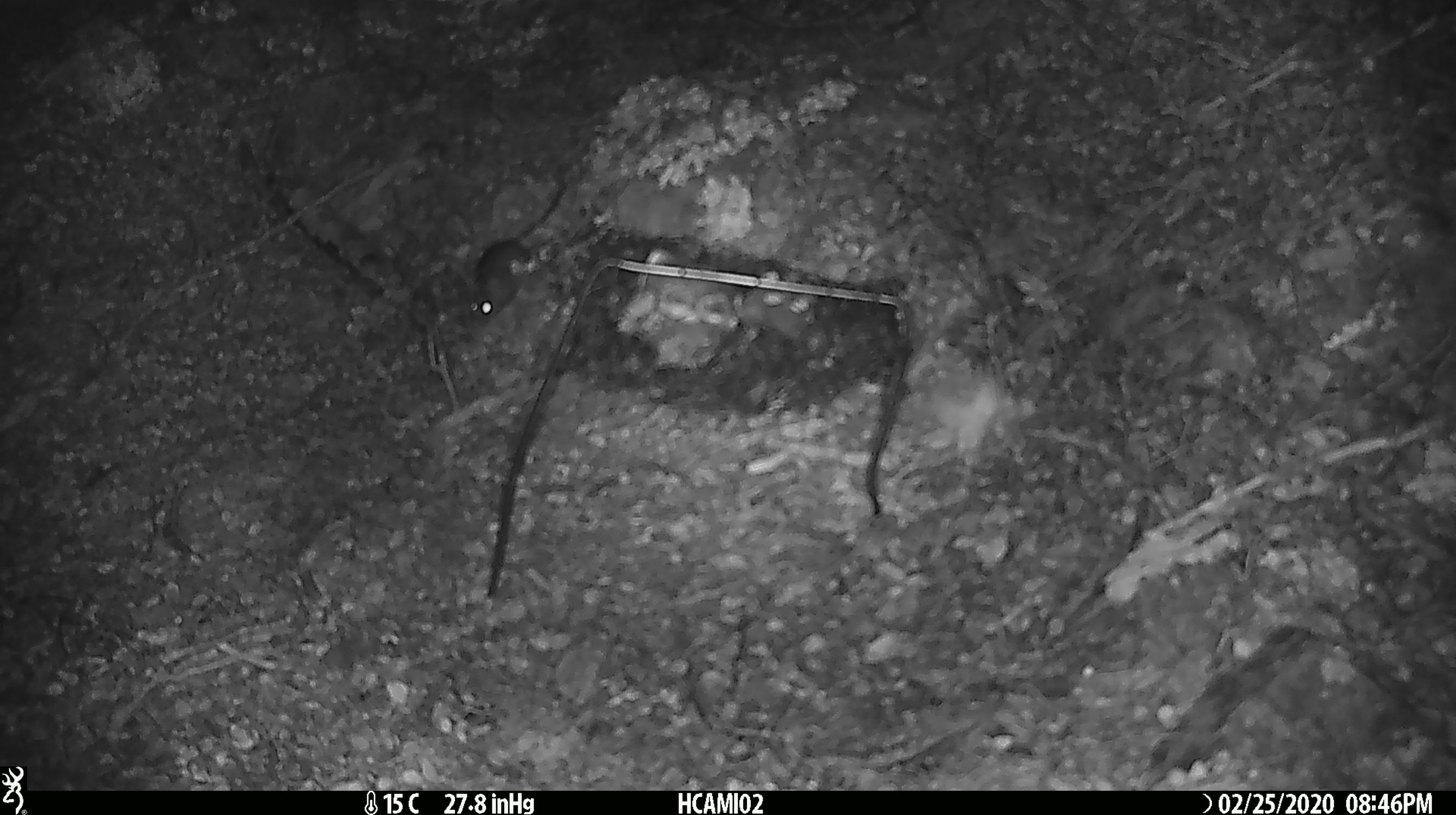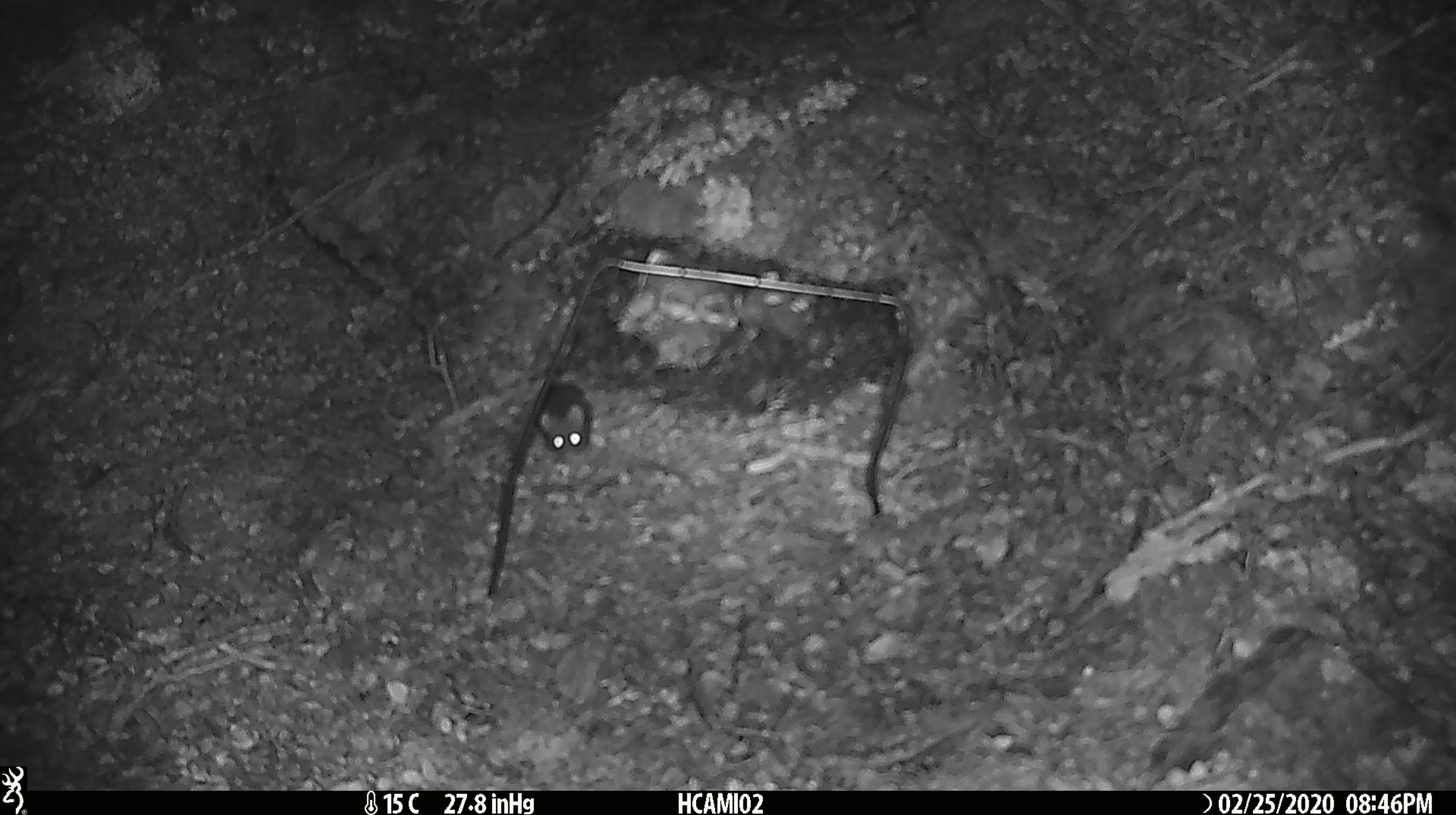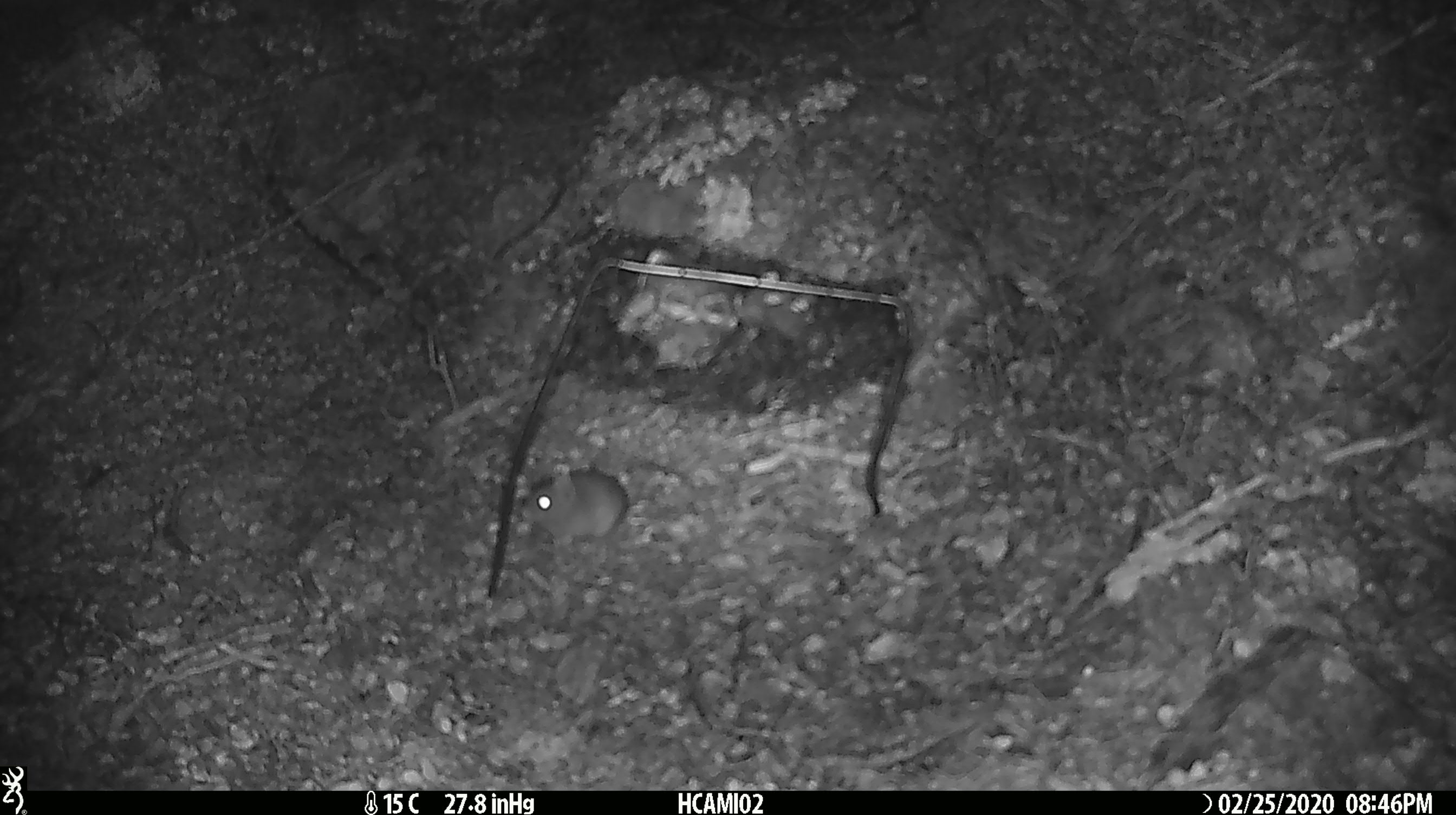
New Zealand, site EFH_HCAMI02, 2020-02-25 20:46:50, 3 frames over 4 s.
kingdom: Animalia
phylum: Chordata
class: Mammalia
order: Rodentia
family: Muridae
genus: Mus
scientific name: Mus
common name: mouse